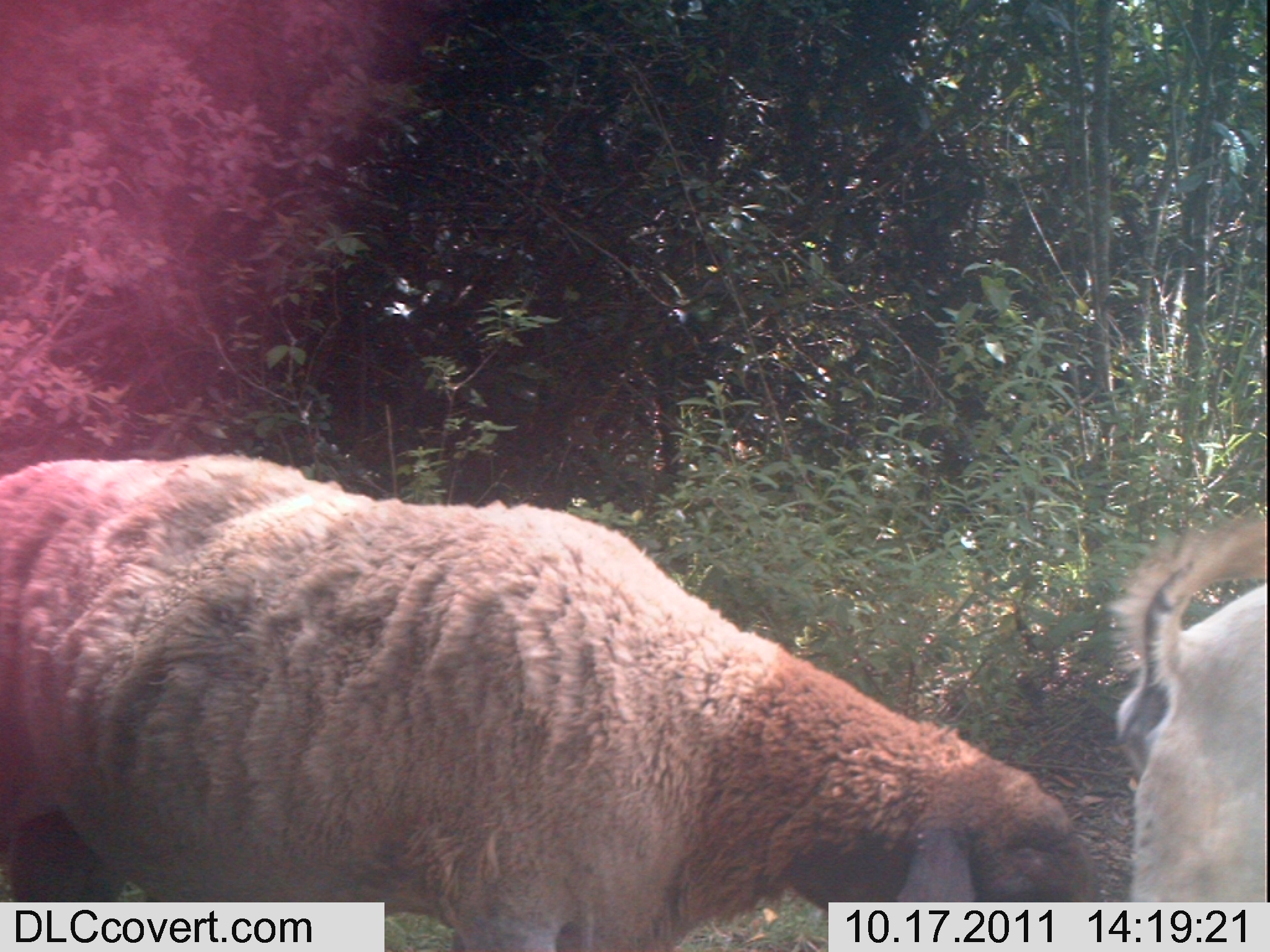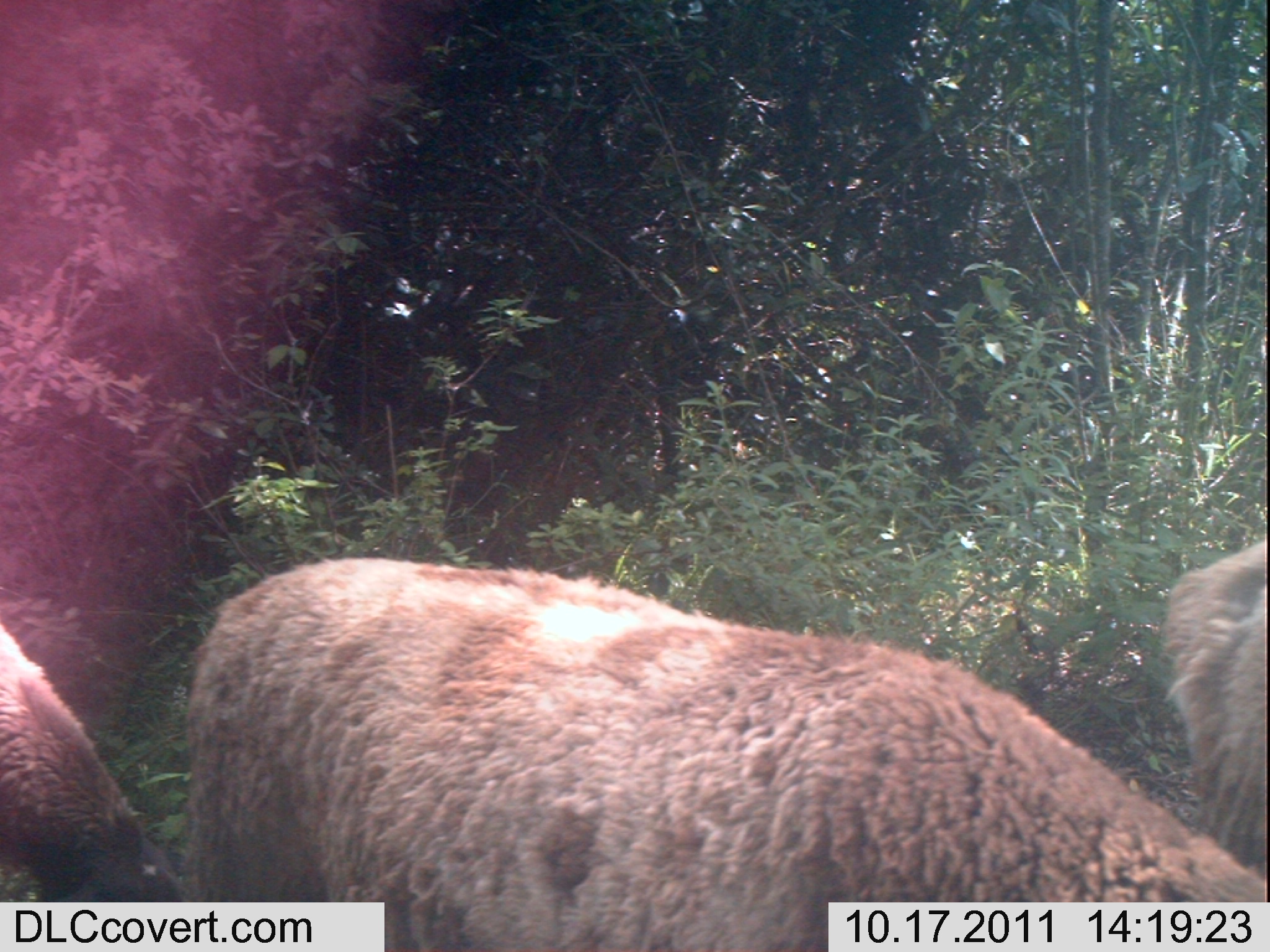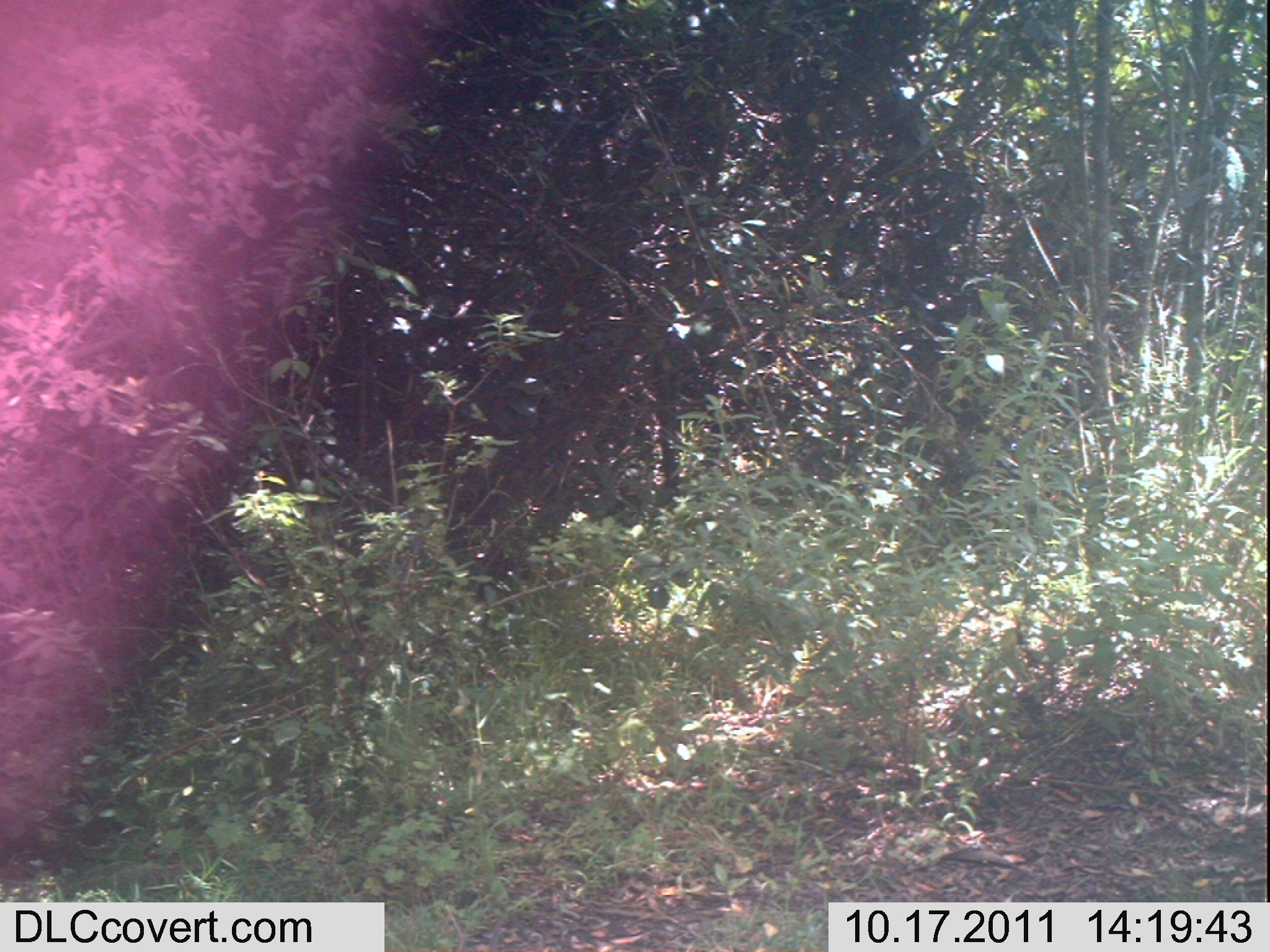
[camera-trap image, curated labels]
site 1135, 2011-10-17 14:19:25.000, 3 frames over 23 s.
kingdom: Animalia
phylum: Chordata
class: Mammalia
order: Artiodactyla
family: Bovidae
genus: Capra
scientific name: Capra aegagrus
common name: wild goat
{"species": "Capra aegagrus (wild goat)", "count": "1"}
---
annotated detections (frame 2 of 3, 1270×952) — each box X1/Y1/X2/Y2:
capra aegagrus: 182/556/1266/952; 0/618/189/901; 1159/540/1266/876